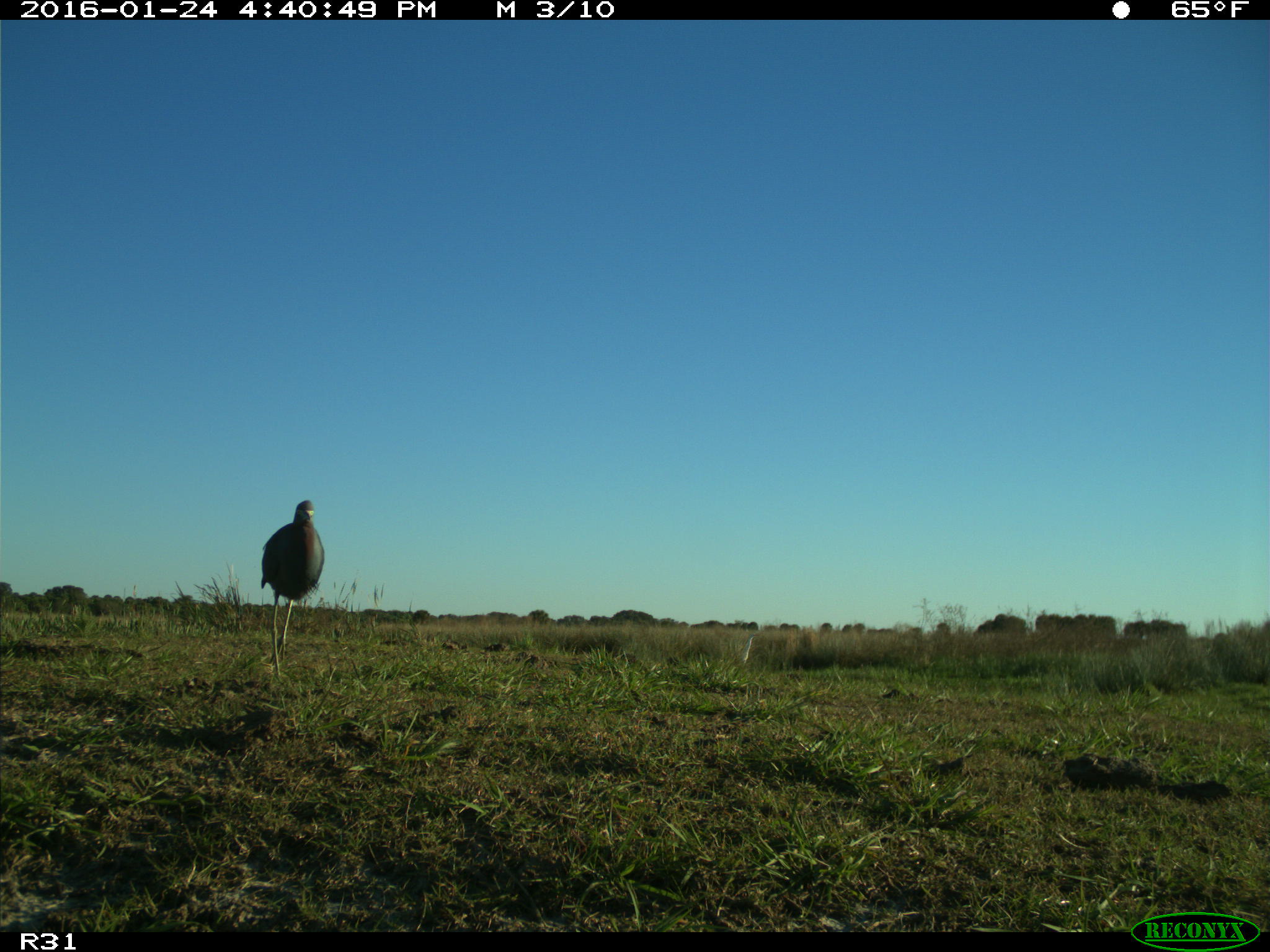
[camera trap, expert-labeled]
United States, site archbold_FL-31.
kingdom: Animalia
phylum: Chordata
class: Aves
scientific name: Aves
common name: birds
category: unidentified bird